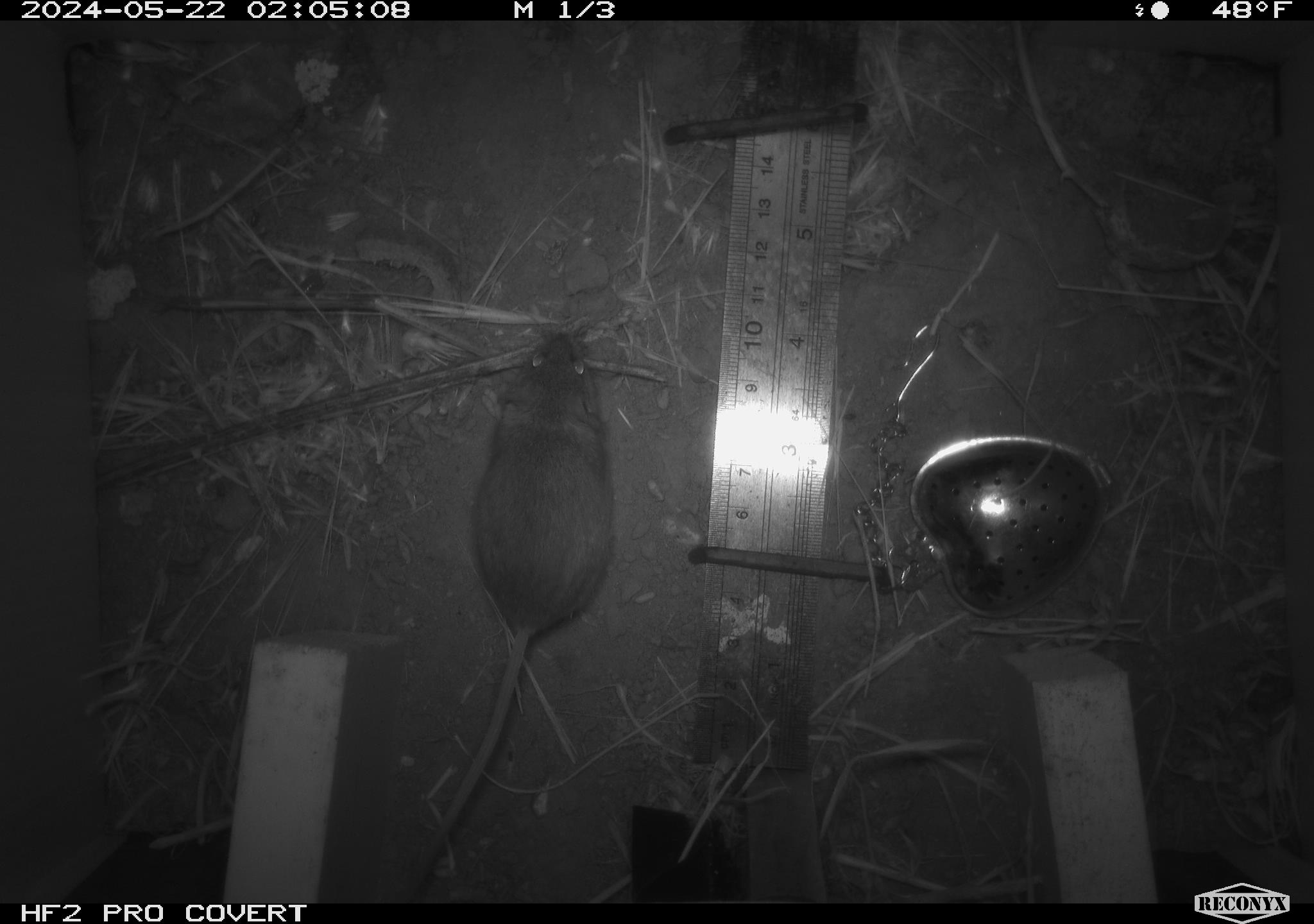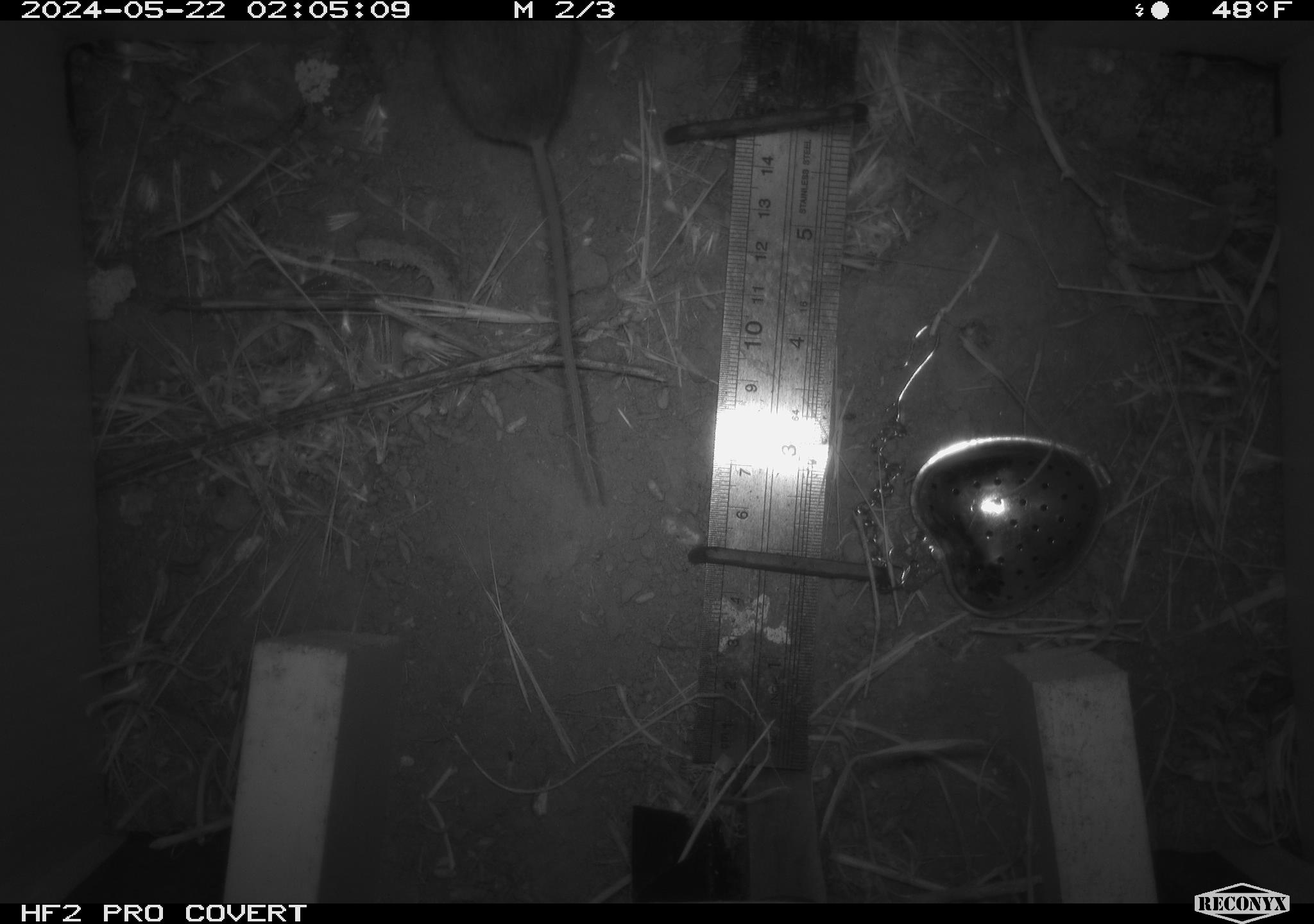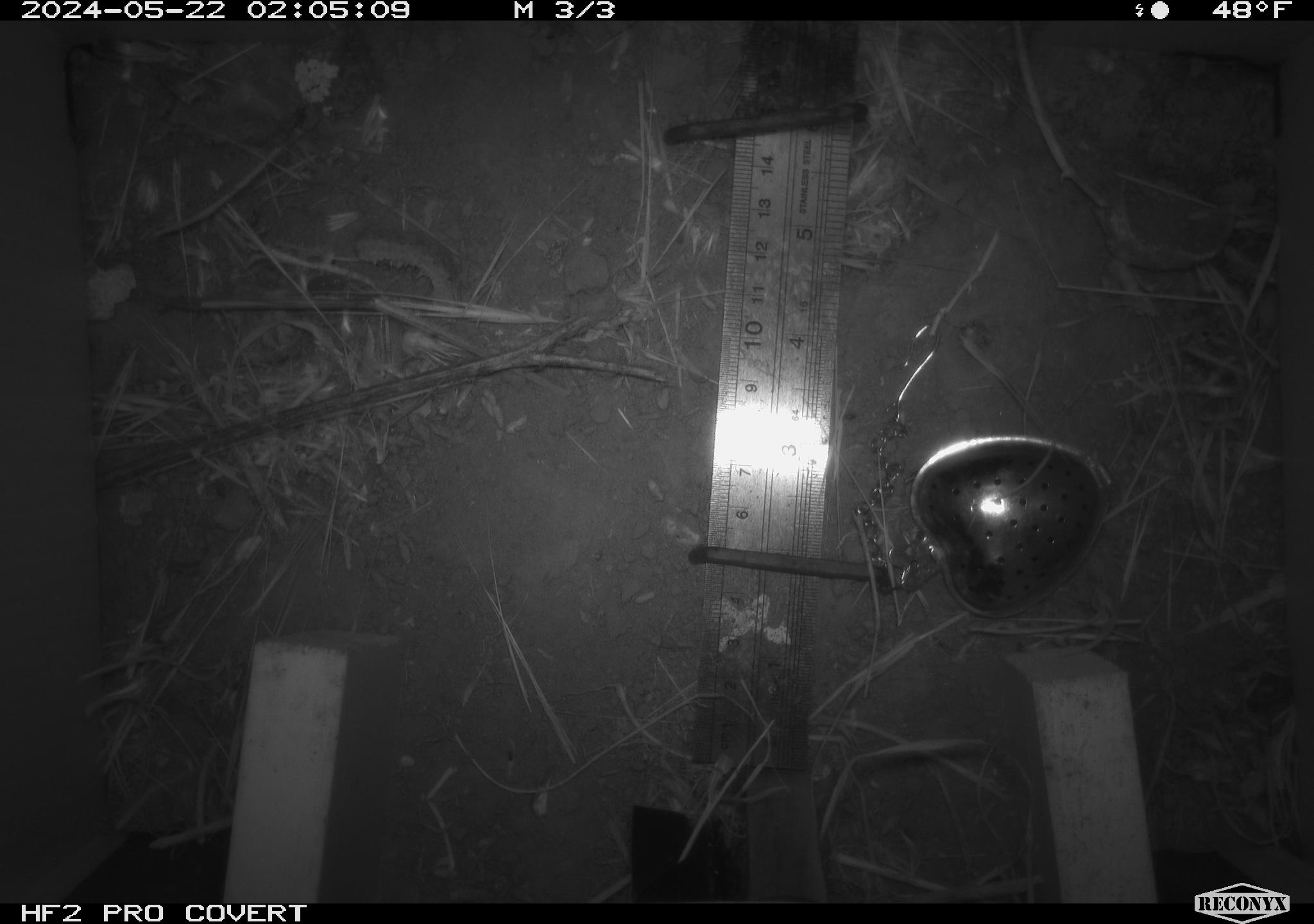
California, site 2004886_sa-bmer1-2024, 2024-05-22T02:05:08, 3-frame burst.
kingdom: Animalia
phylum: Chordata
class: Mammalia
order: Rodentia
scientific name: Rodentia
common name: mouse species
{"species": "mouse species (Rodentia)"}